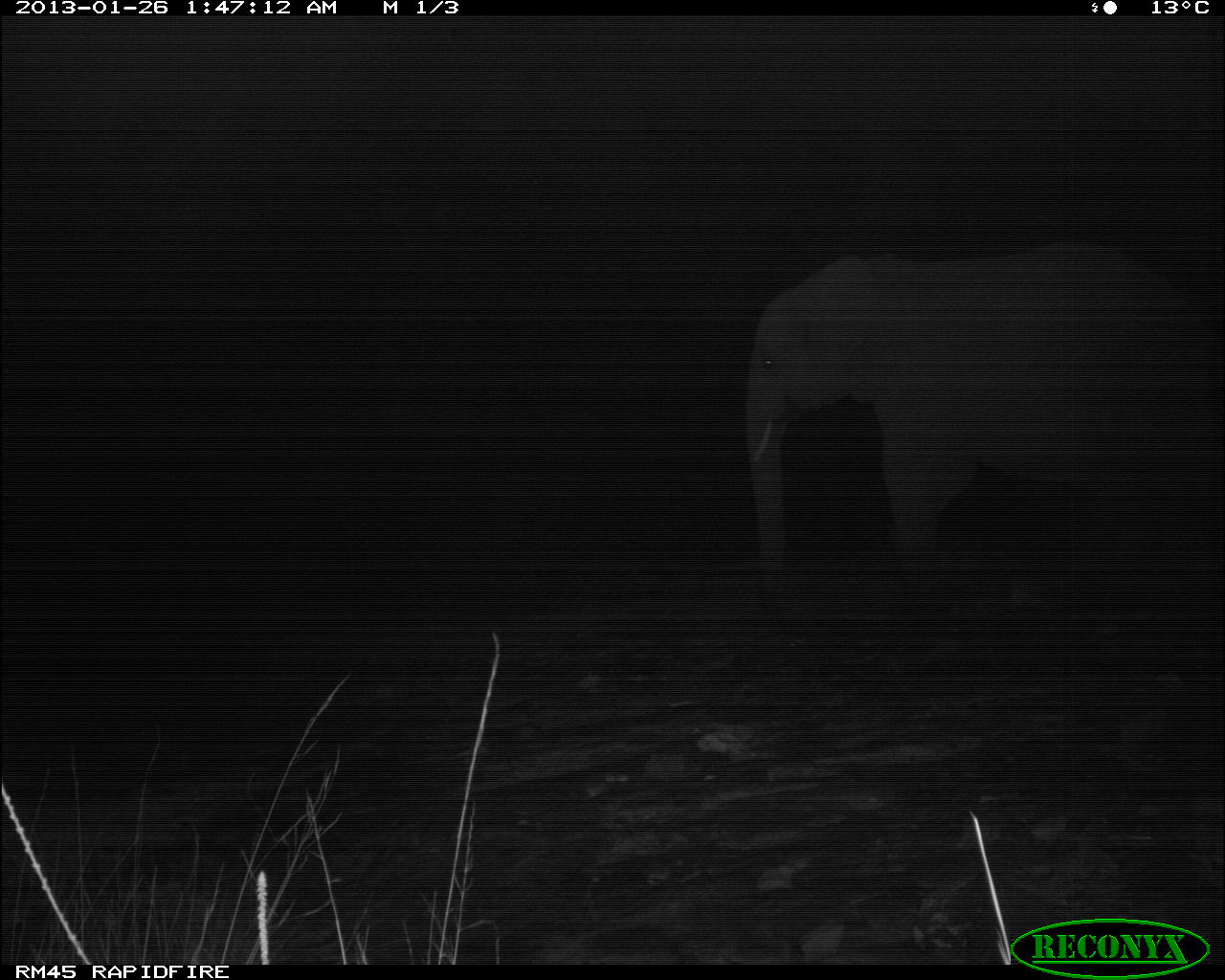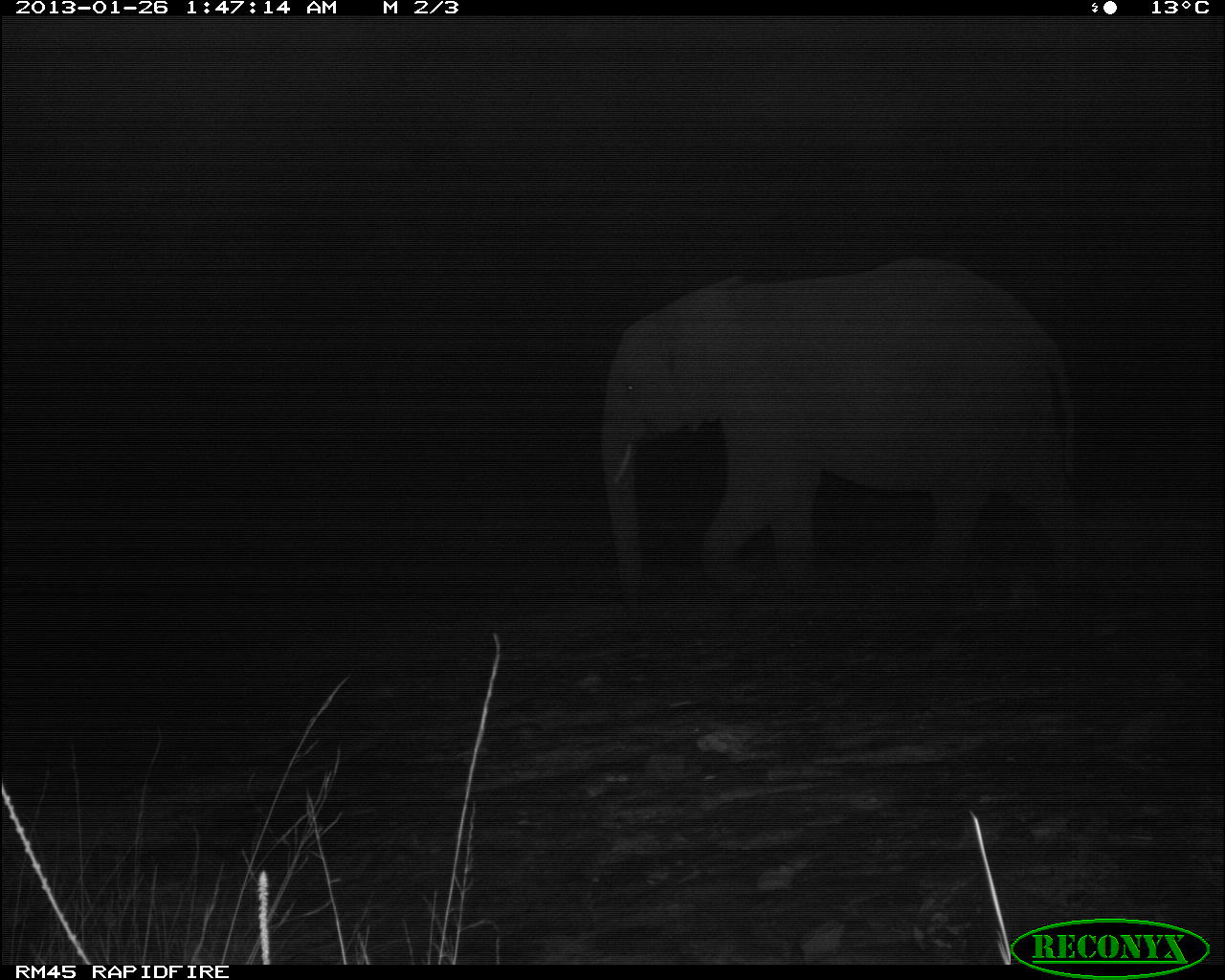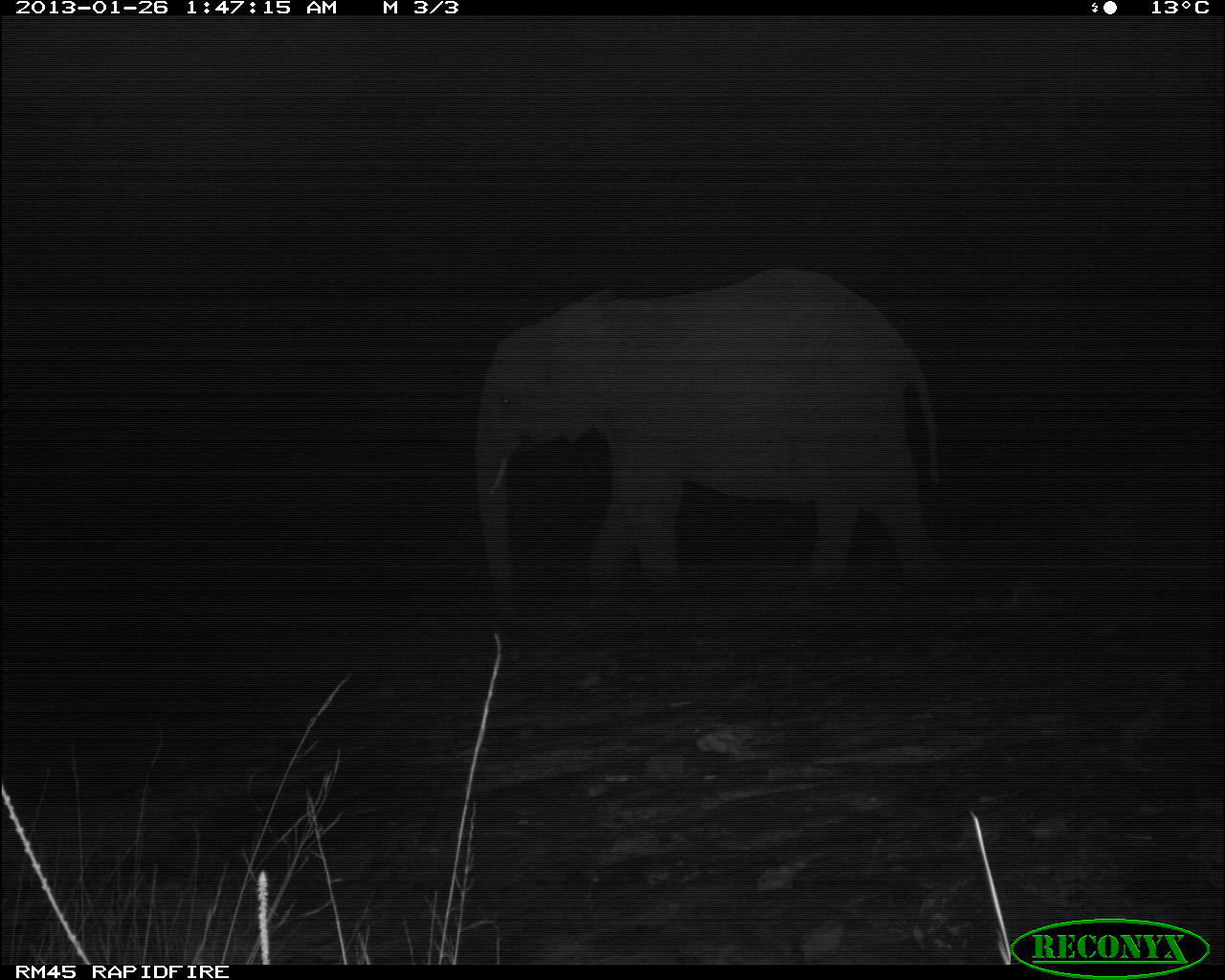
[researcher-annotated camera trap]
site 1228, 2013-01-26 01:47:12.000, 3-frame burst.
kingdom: Animalia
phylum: Chordata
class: Mammalia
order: Proboscidea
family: Elephantidae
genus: Loxodonta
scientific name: Loxodonta africana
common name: african bush elephant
Loxodonta africana (african bush elephant), count 1.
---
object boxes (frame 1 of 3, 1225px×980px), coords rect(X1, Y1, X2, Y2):
loxodonta africana: rect(742, 240, 1225, 614)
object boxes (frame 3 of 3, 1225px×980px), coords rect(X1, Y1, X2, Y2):
loxodonta africana: rect(473, 265, 940, 636)